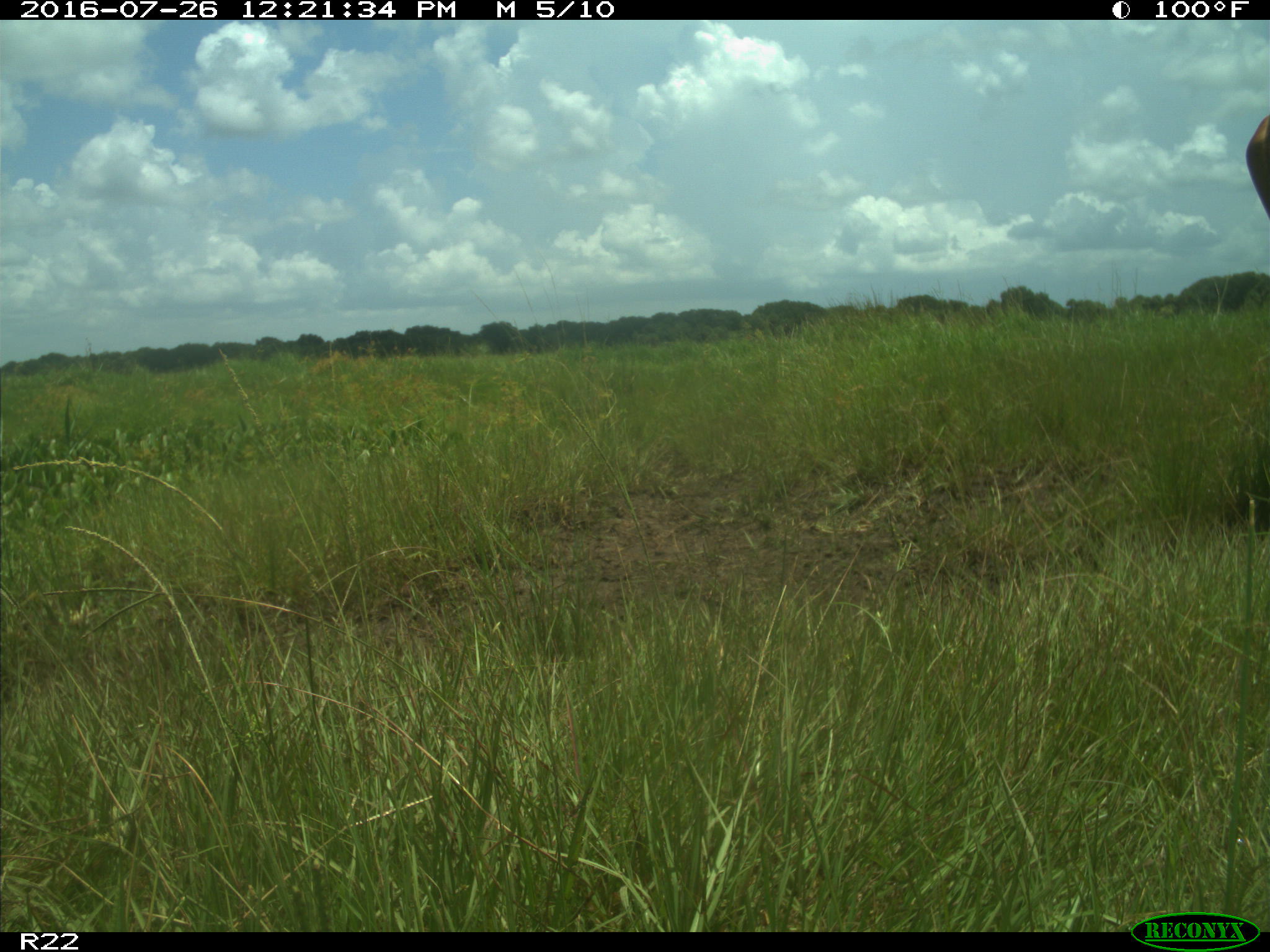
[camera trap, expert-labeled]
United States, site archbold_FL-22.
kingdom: Animalia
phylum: Chordata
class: Mammalia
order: Artiodactyla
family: Bovidae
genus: Bos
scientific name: Bos taurus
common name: domestic cow